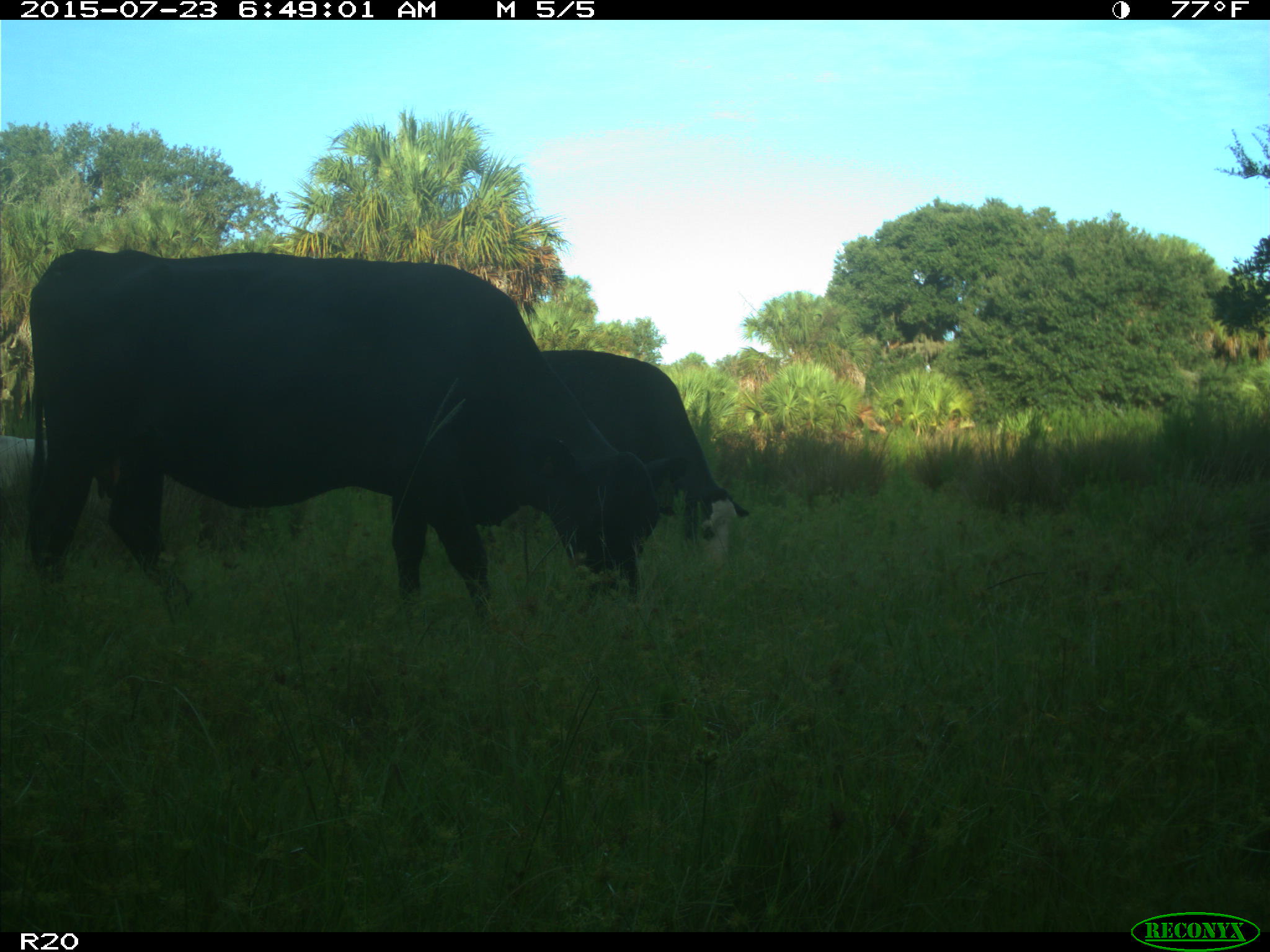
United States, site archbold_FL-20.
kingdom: Animalia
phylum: Chordata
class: Mammalia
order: Artiodactyla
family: Bovidae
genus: Bos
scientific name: Bos taurus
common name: domestic cow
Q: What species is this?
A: Bos taurus (domestic cow).